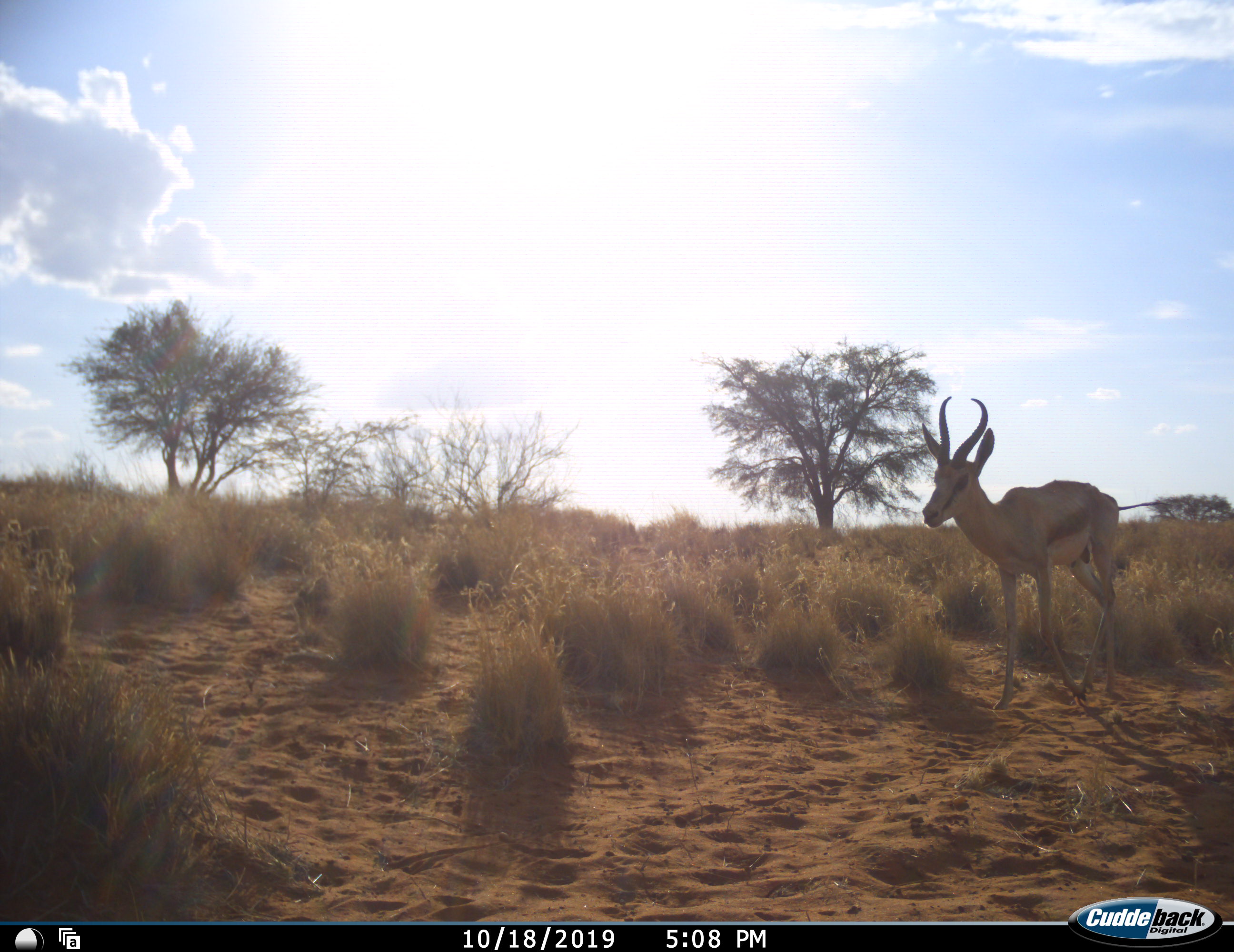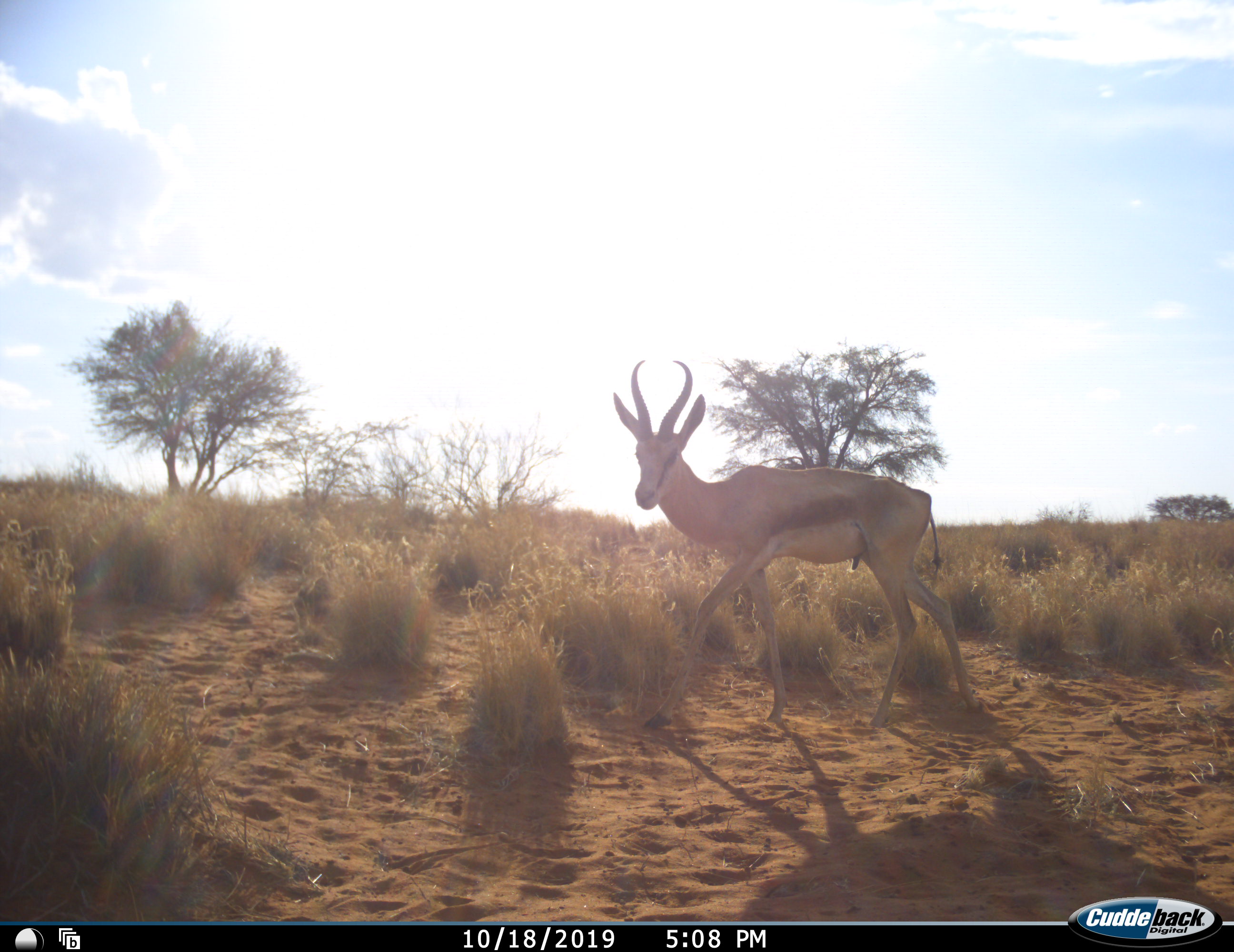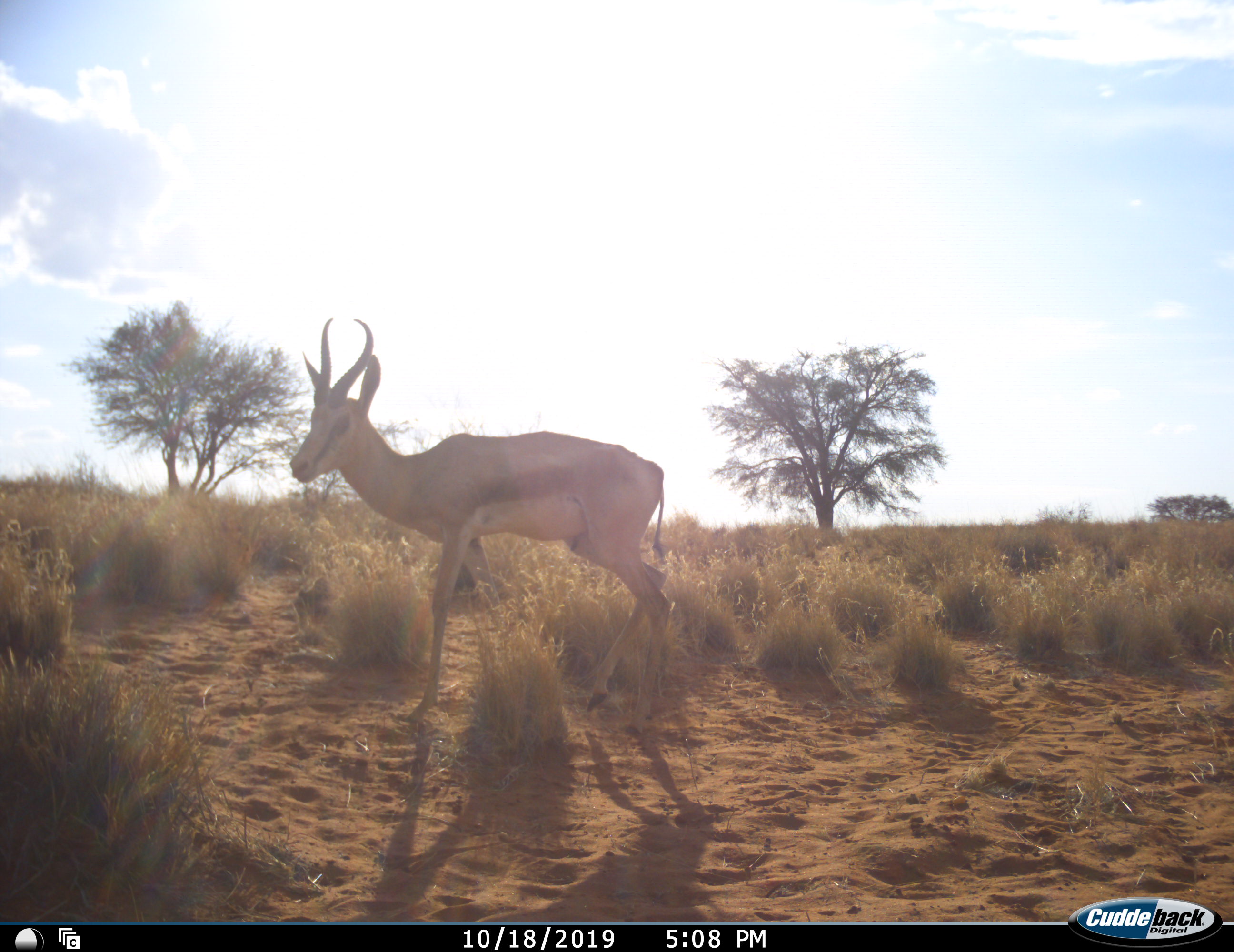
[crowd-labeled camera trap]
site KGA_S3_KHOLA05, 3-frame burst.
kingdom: Animalia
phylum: Chordata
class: Mammalia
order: Artiodactyla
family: Bovidae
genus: Antidorcas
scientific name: Antidorcas marsupialis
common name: springbok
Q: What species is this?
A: Springbok (Antidorcas marsupialis).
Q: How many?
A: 1.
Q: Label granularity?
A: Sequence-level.